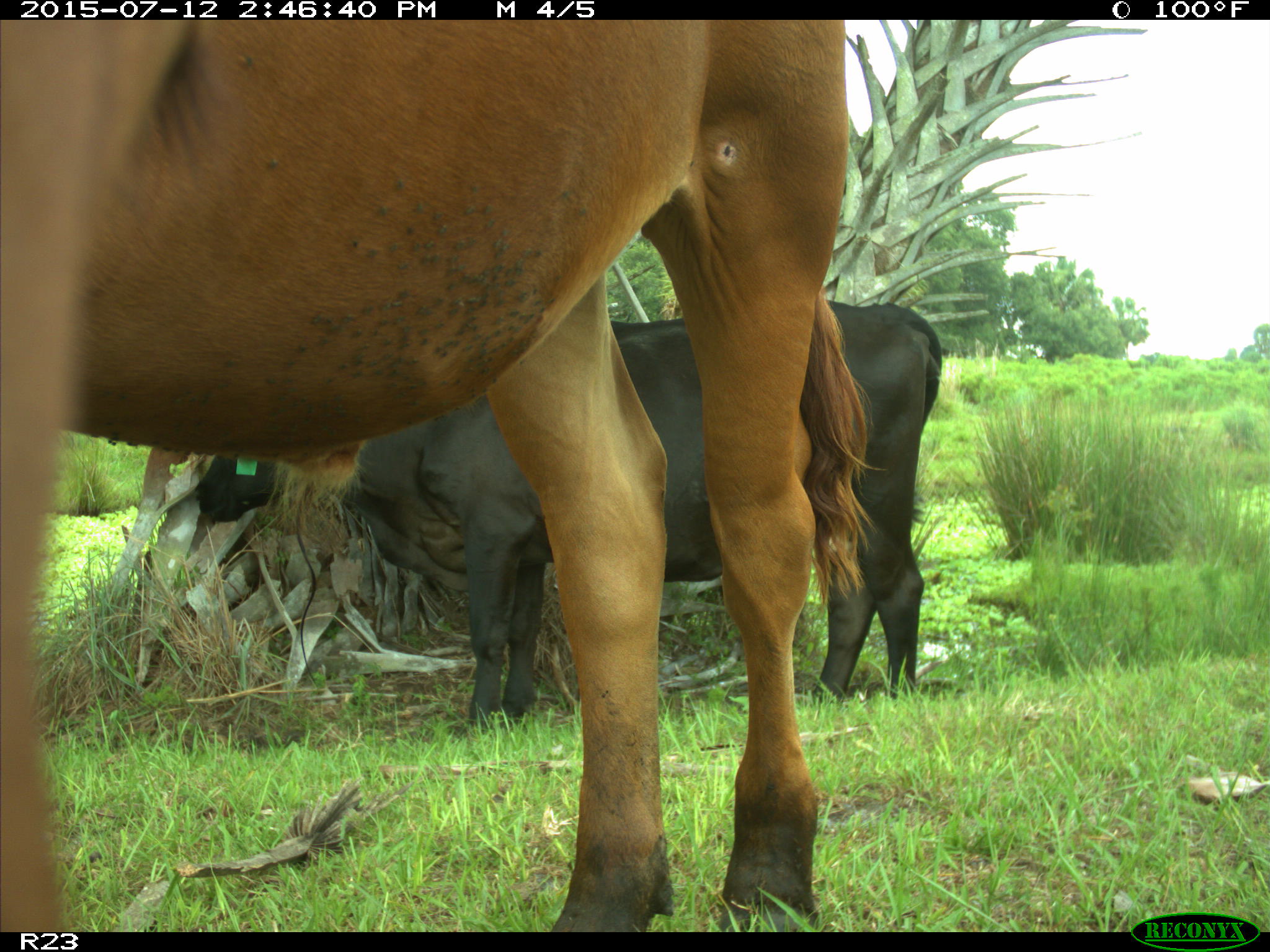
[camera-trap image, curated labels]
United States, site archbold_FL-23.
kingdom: Animalia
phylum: Chordata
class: Mammalia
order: Artiodactyla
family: Bovidae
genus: Bos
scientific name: Bos taurus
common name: domestic cow